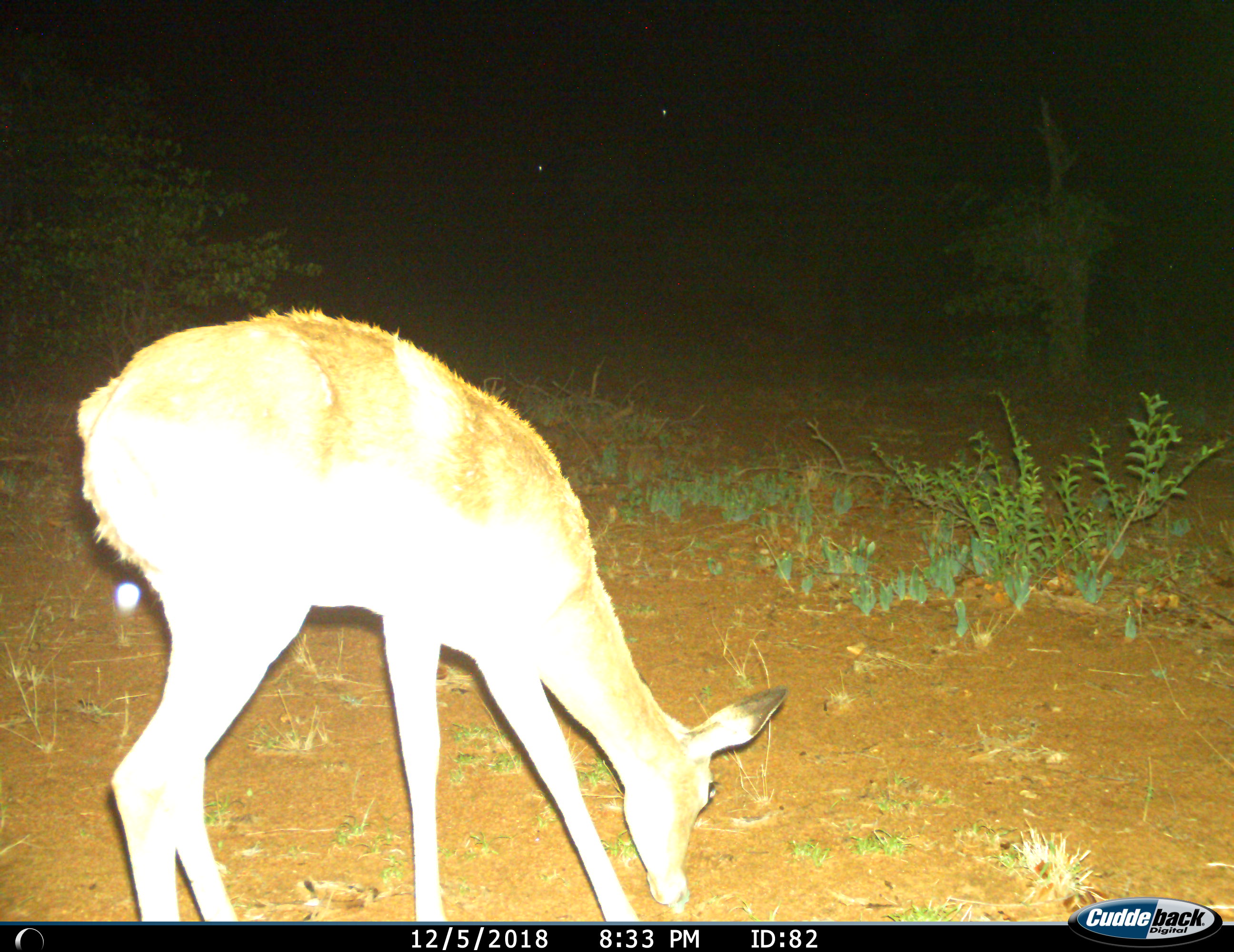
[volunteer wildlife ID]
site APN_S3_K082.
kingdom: Animalia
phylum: Chordata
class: Mammalia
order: Artiodactyla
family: Bovidae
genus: Aepyceros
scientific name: Aepyceros melampus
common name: impala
Impala (Aepyceros melampus), count 1. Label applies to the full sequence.